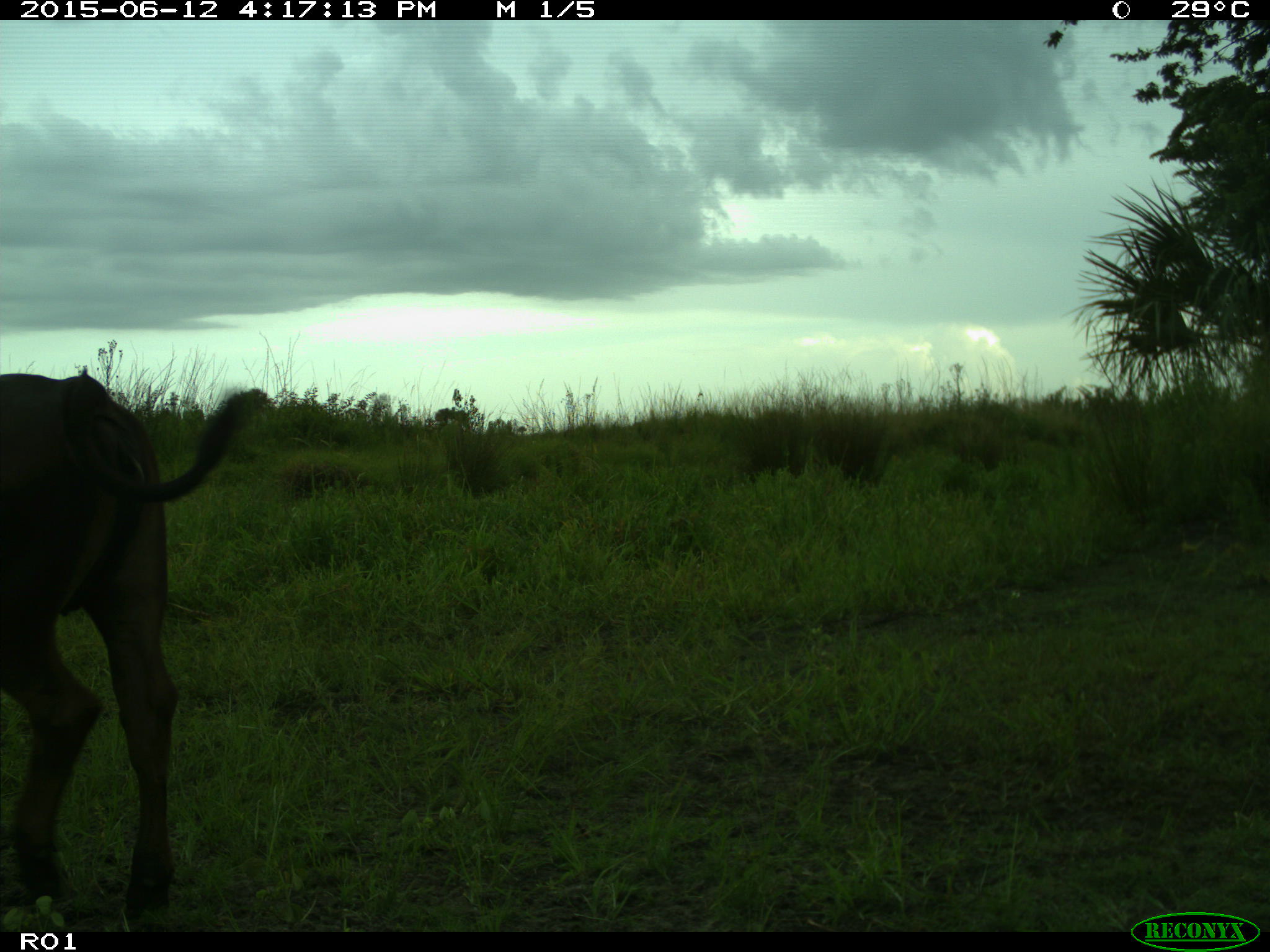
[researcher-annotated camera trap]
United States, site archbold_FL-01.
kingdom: Animalia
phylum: Chordata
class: Mammalia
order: Artiodactyla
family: Bovidae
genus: Bos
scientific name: Bos taurus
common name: domestic cow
Bos taurus (domestic cow).